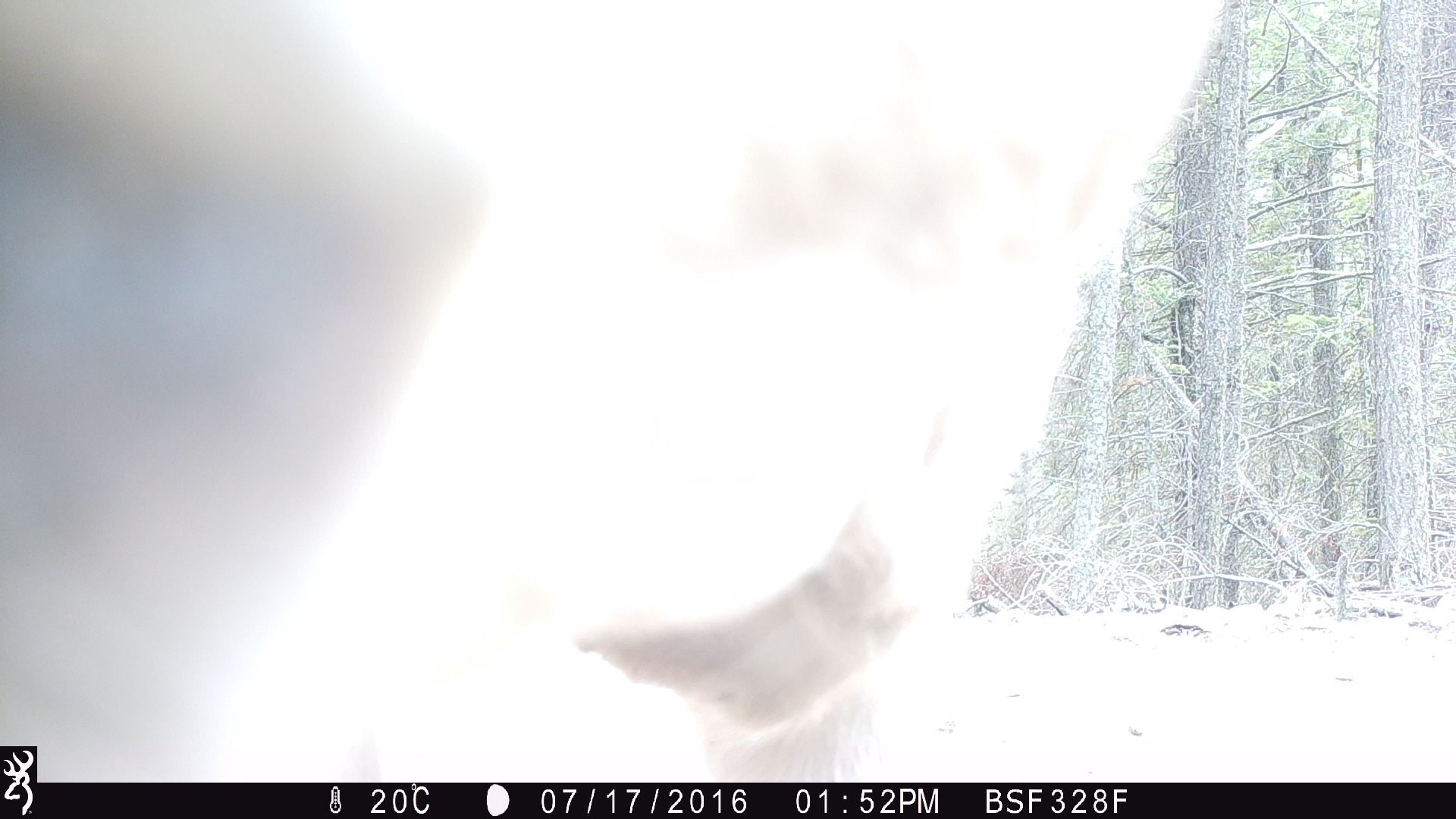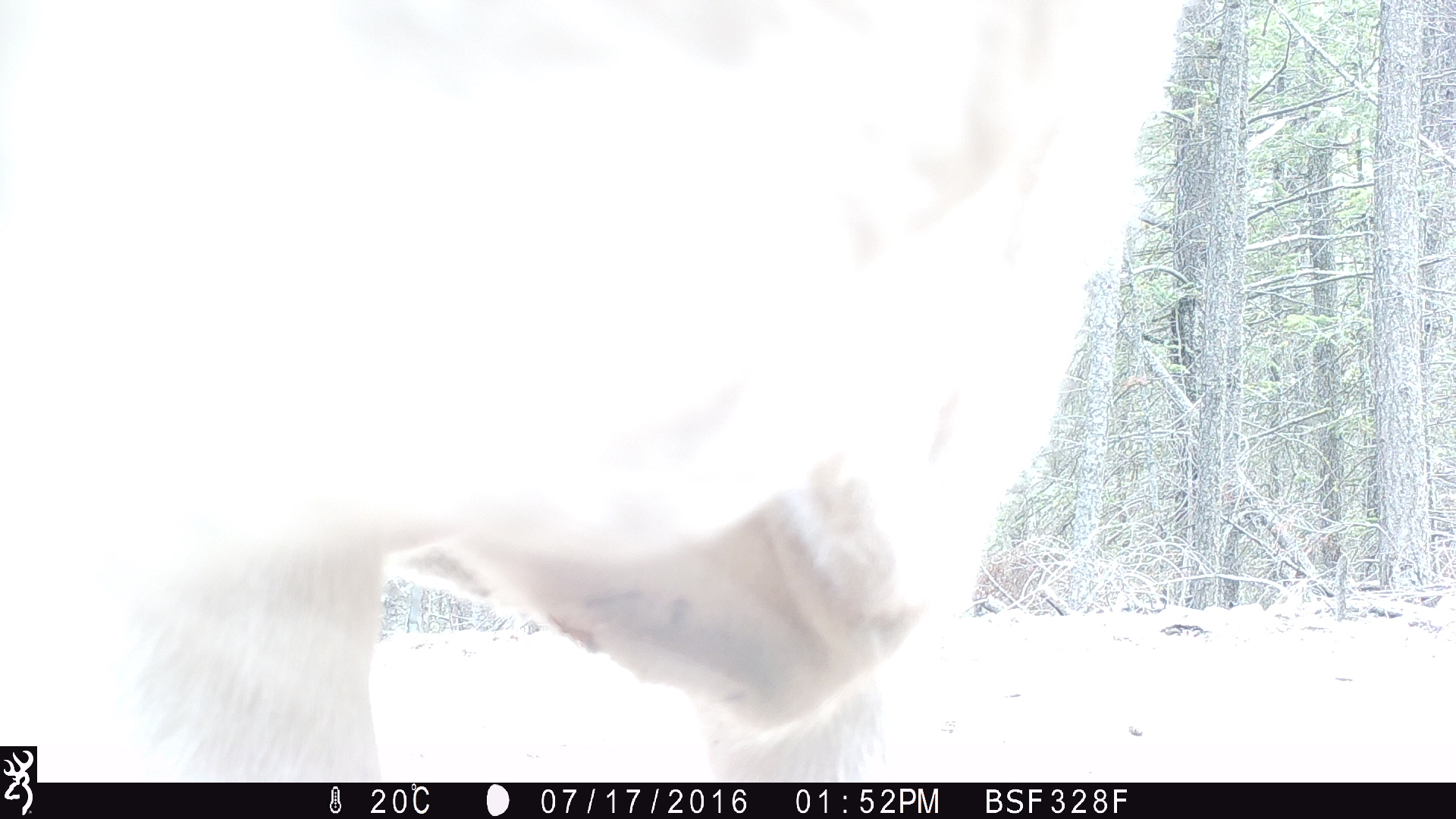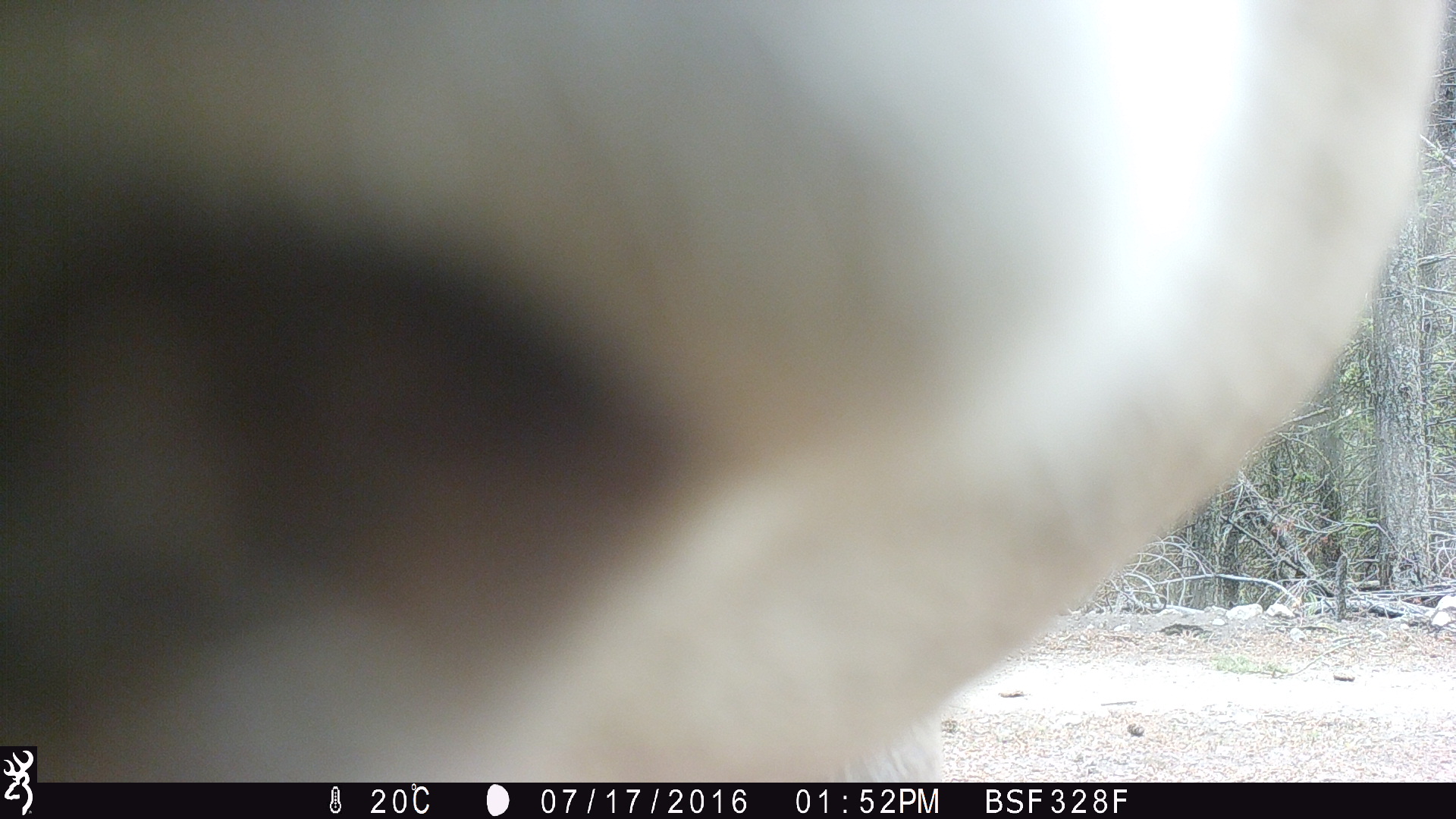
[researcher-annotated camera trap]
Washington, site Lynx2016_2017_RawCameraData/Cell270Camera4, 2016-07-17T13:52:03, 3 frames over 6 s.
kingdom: Animalia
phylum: Chordata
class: Mammalia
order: Artiodactyla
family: Bovidae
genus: Bos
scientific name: Bos taurus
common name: domestic cattle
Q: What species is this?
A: Domestic cattle (Bos taurus).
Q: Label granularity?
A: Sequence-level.